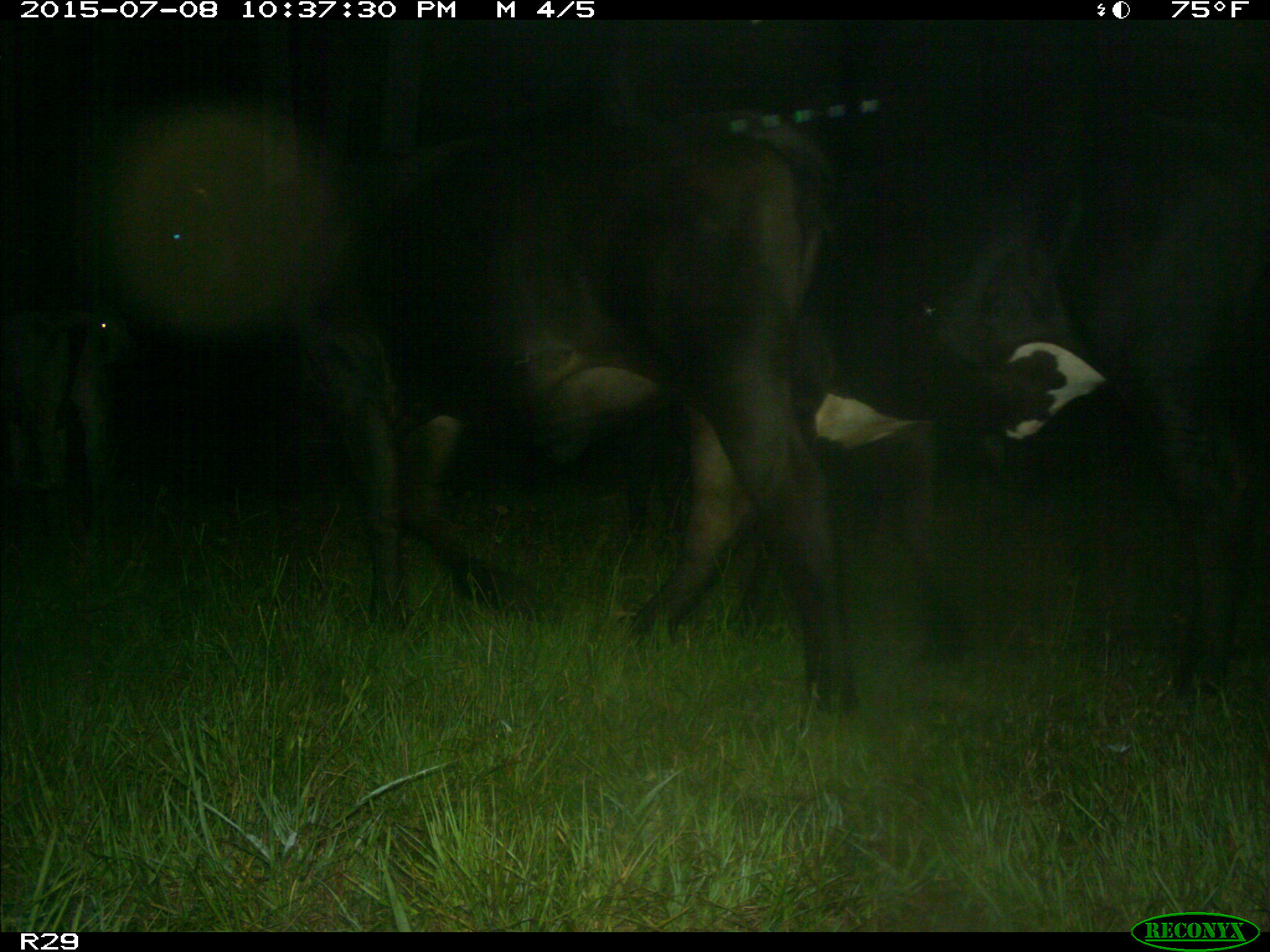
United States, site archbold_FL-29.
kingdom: Animalia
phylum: Chordata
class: Mammalia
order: Artiodactyla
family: Bovidae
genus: Bos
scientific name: Bos taurus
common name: domestic cow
Bos taurus (domestic cow).